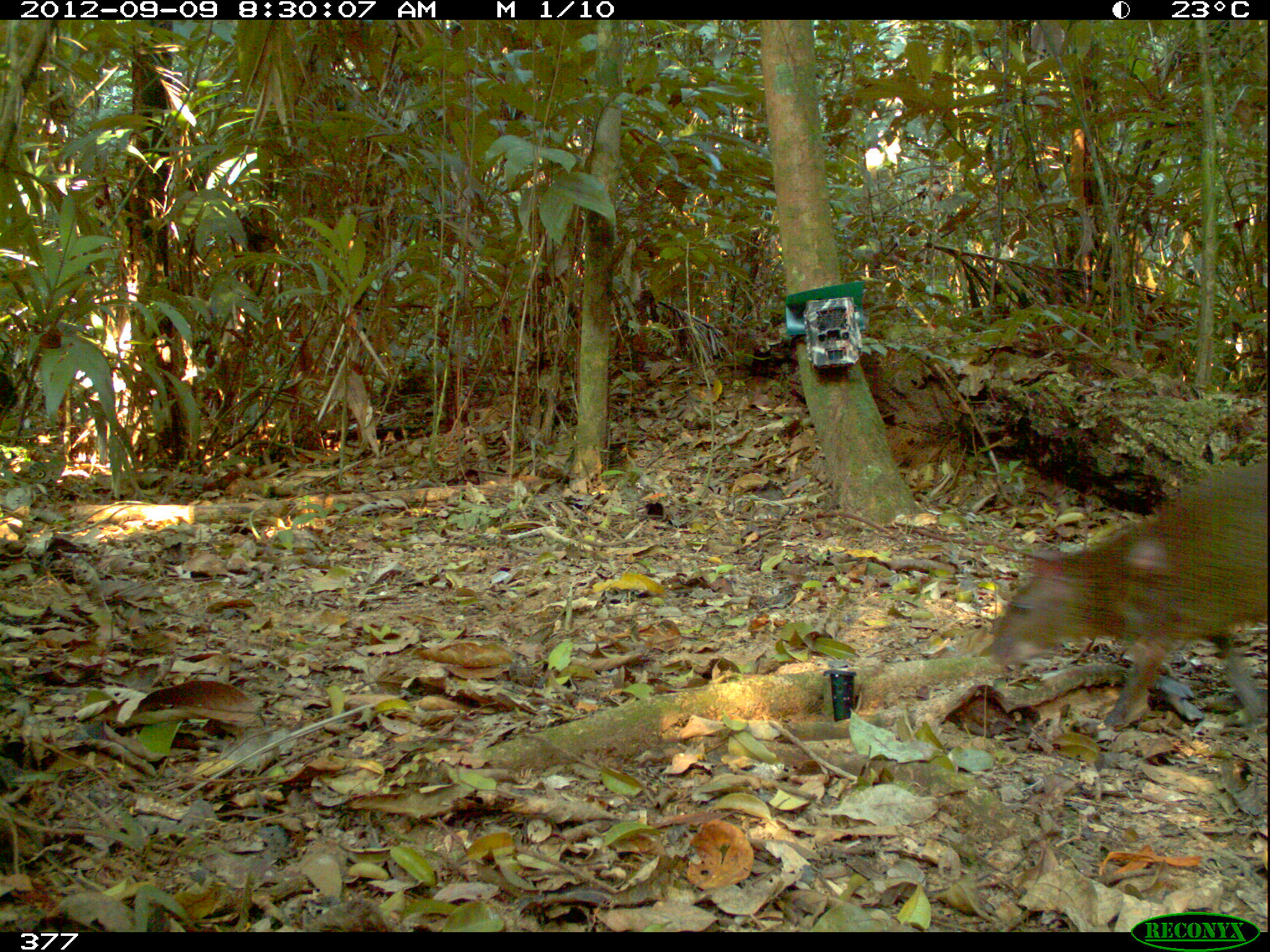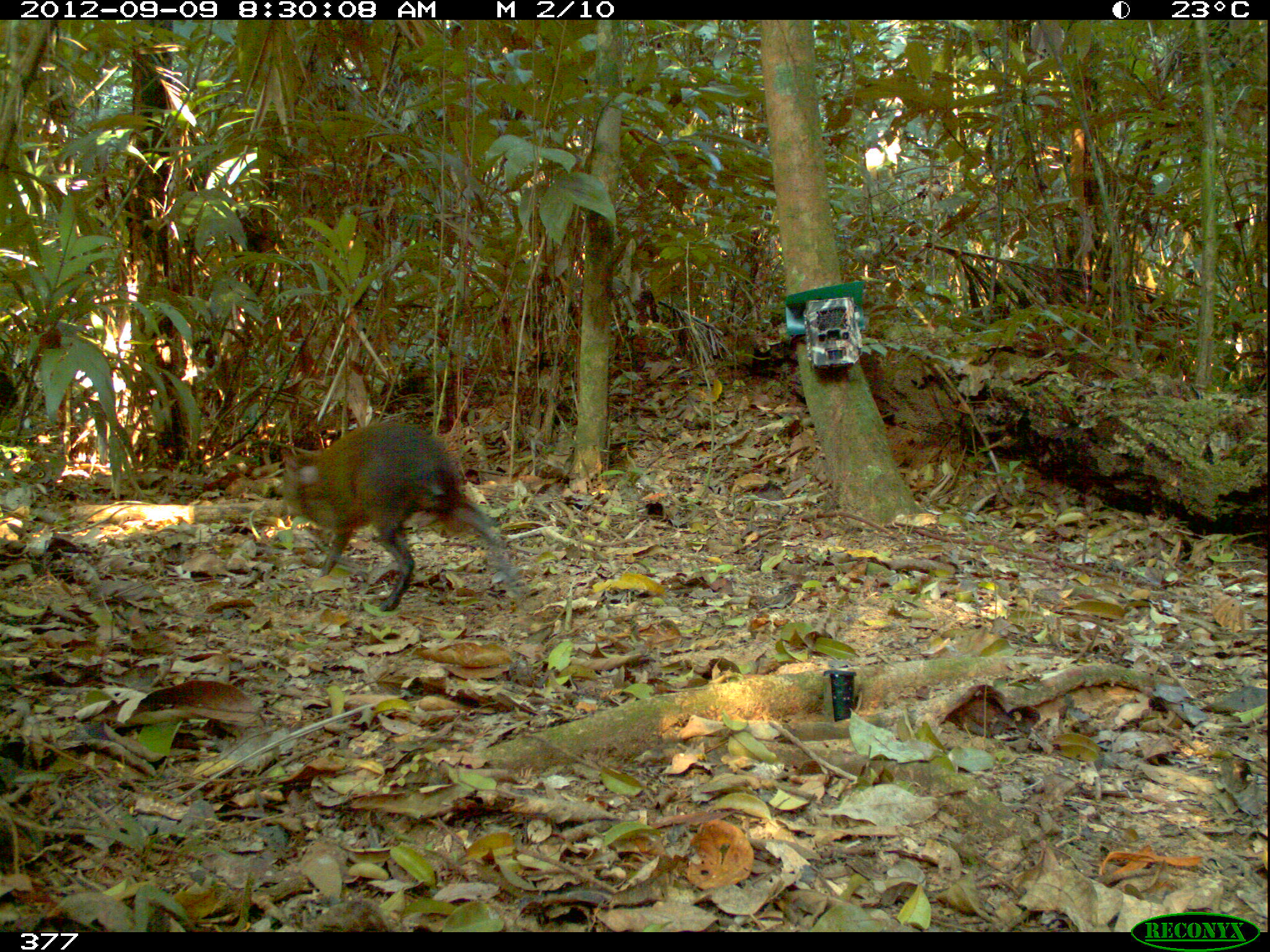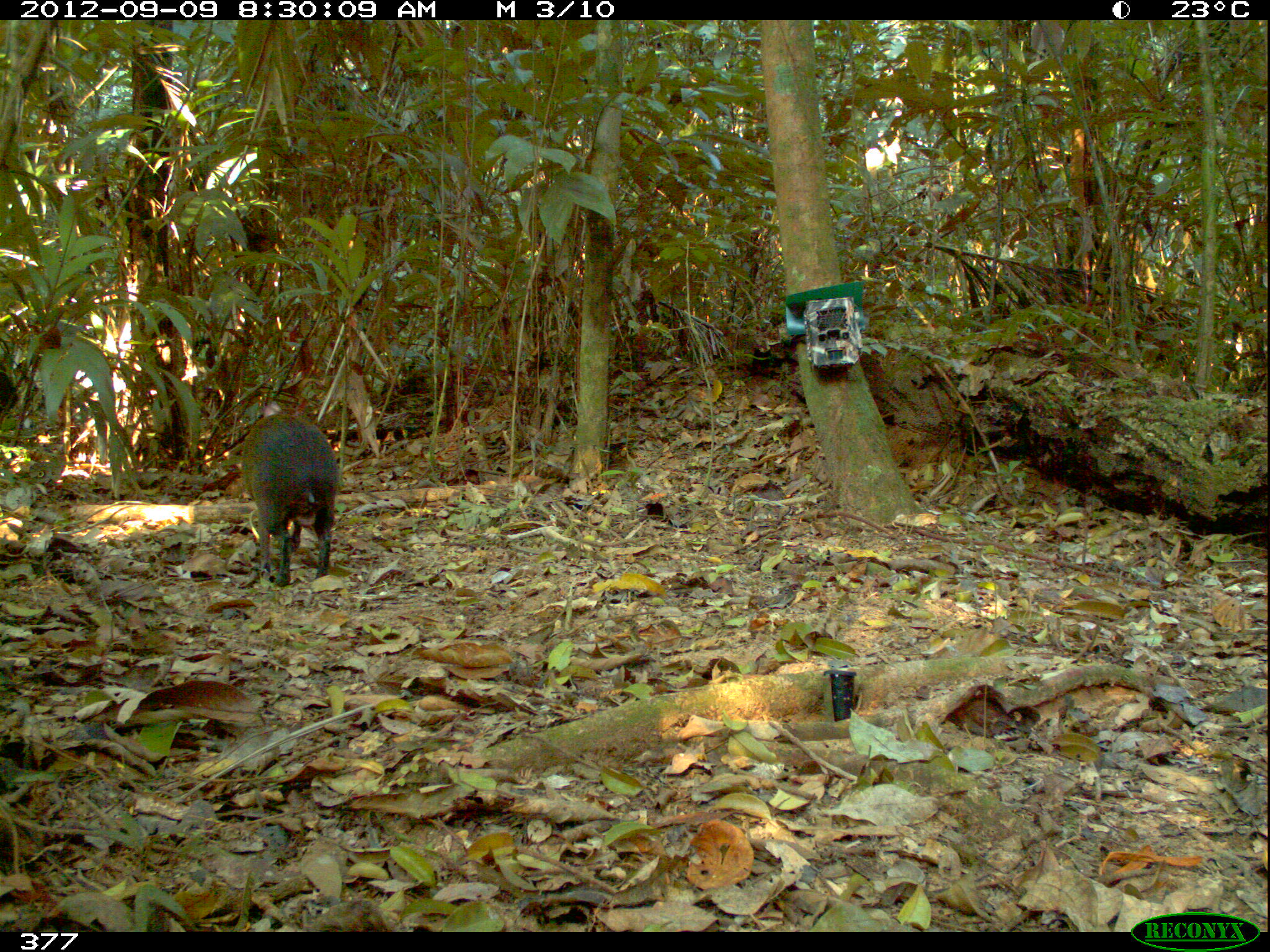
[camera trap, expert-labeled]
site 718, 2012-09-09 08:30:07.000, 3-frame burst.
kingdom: Animalia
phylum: Chordata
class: Mammalia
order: Rodentia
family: Dasyproctidae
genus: Dasyprocta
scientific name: Dasyprocta punctata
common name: central american agouti